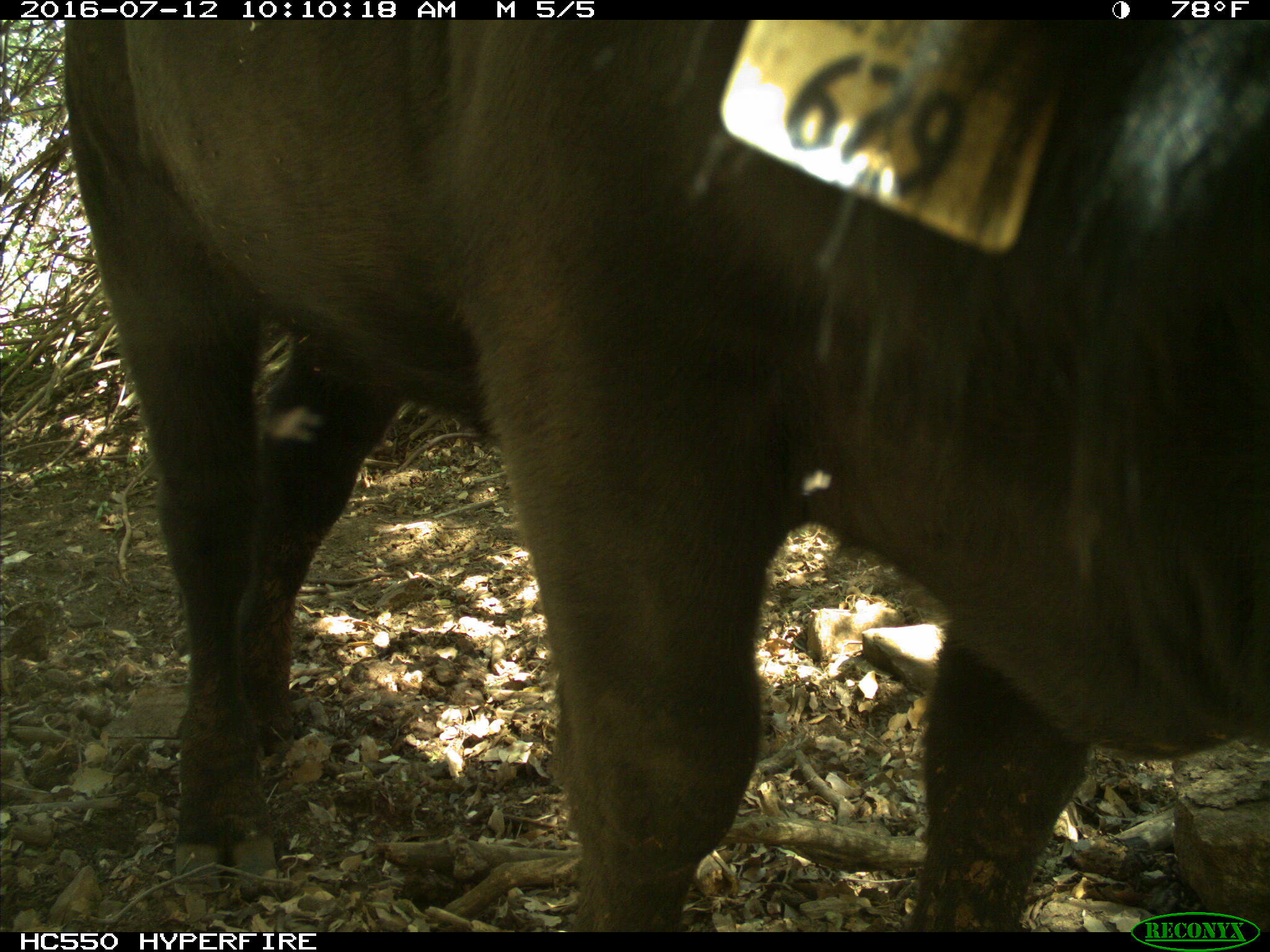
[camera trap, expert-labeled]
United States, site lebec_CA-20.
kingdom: Animalia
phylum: Chordata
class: Mammalia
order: Artiodactyla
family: Bovidae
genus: Bos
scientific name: Bos taurus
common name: domestic cow